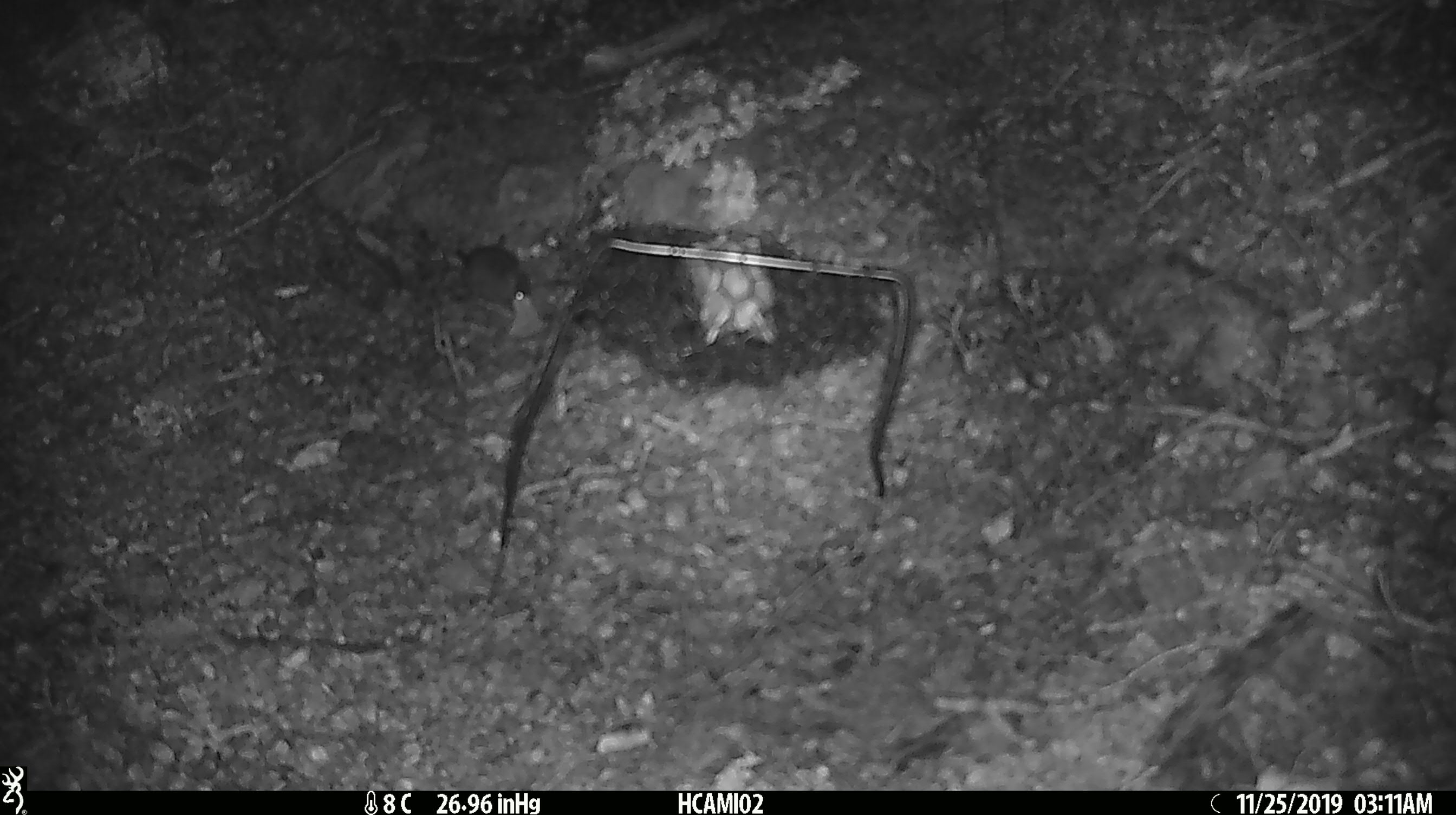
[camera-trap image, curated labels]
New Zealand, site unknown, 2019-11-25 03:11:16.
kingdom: Animalia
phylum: Chordata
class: Mammalia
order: Rodentia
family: Muridae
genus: Mus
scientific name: Mus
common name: mouse